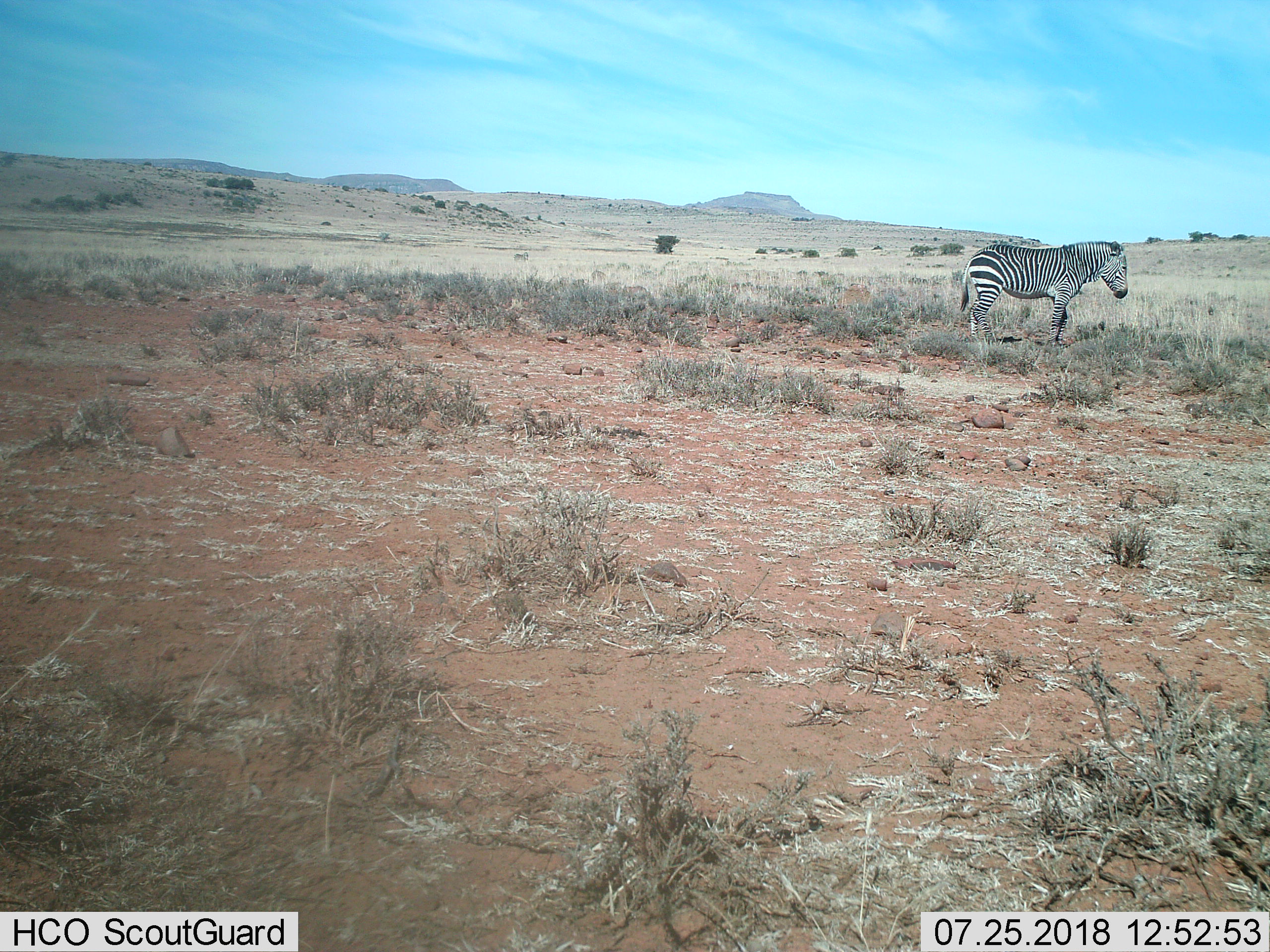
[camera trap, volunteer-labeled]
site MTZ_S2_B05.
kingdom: Animalia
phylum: Chordata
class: Mammalia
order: Perissodactyla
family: Equidae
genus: Equus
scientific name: Equus zebra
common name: mountain zebra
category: zebramountain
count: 1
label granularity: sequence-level